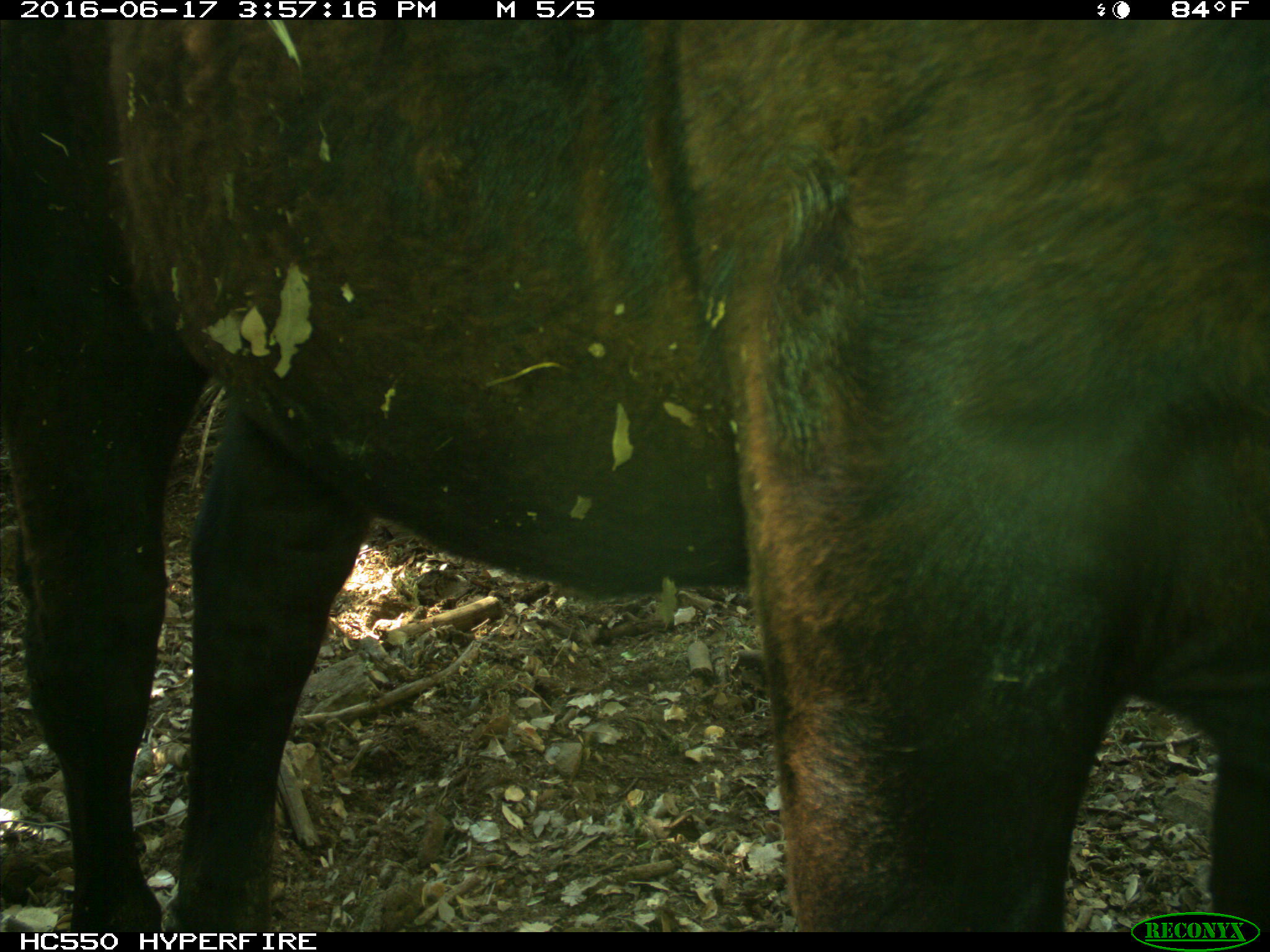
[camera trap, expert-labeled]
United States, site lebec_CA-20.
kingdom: Animalia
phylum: Chordata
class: Mammalia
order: Artiodactyla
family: Bovidae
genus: Bos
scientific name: Bos taurus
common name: domestic cow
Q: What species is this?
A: Bos taurus (domestic cow).